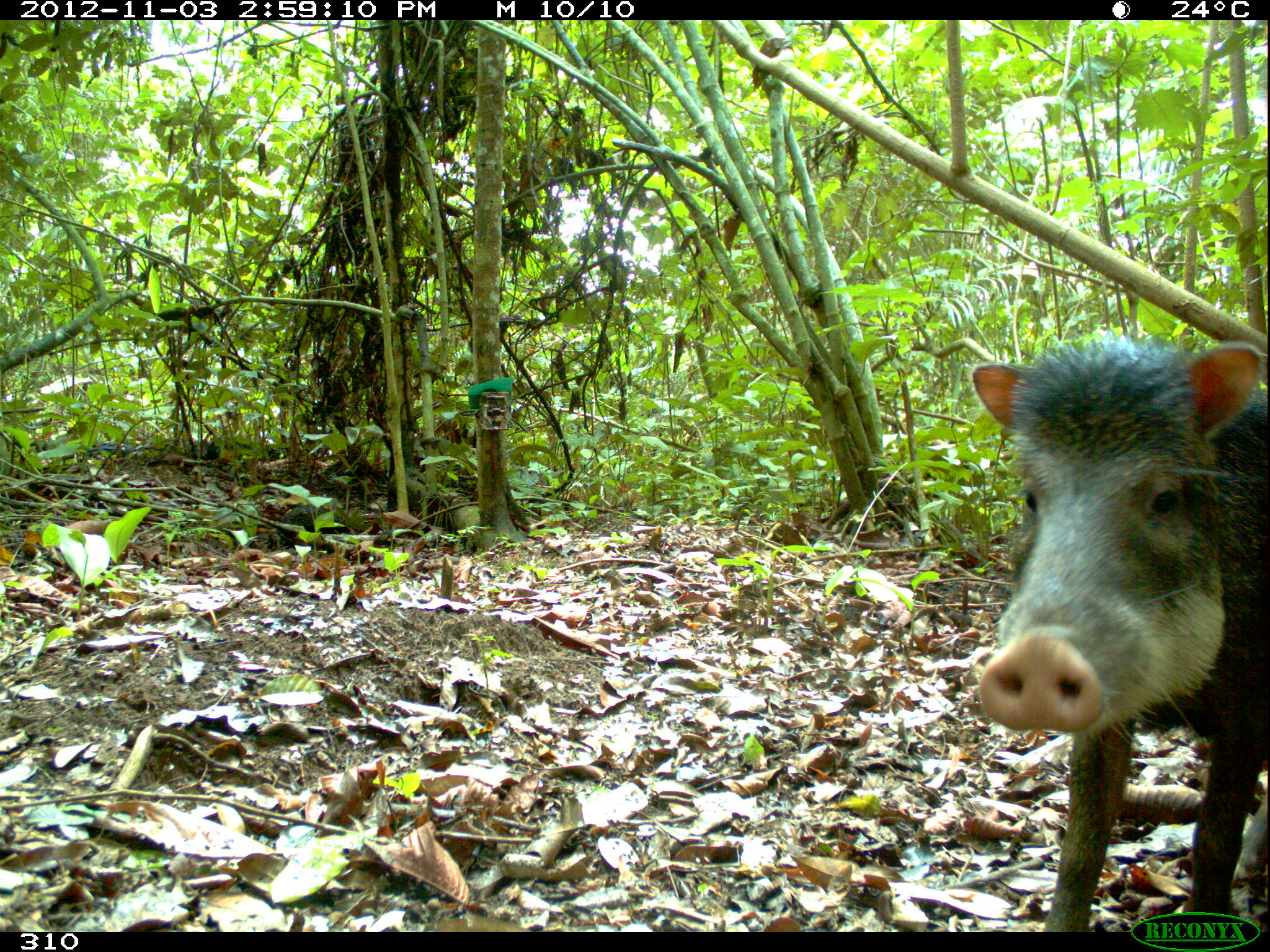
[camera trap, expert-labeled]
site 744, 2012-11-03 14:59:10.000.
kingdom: Animalia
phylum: Chordata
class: Mammalia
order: Artiodactyla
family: Tayassuidae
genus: Tayassu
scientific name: Tayassu pecari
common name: white-lipped peccary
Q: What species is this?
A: Tayassu pecari (white-lipped peccary).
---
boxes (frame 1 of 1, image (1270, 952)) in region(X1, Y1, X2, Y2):
tayassu pecari: region(971, 343, 1266, 933)